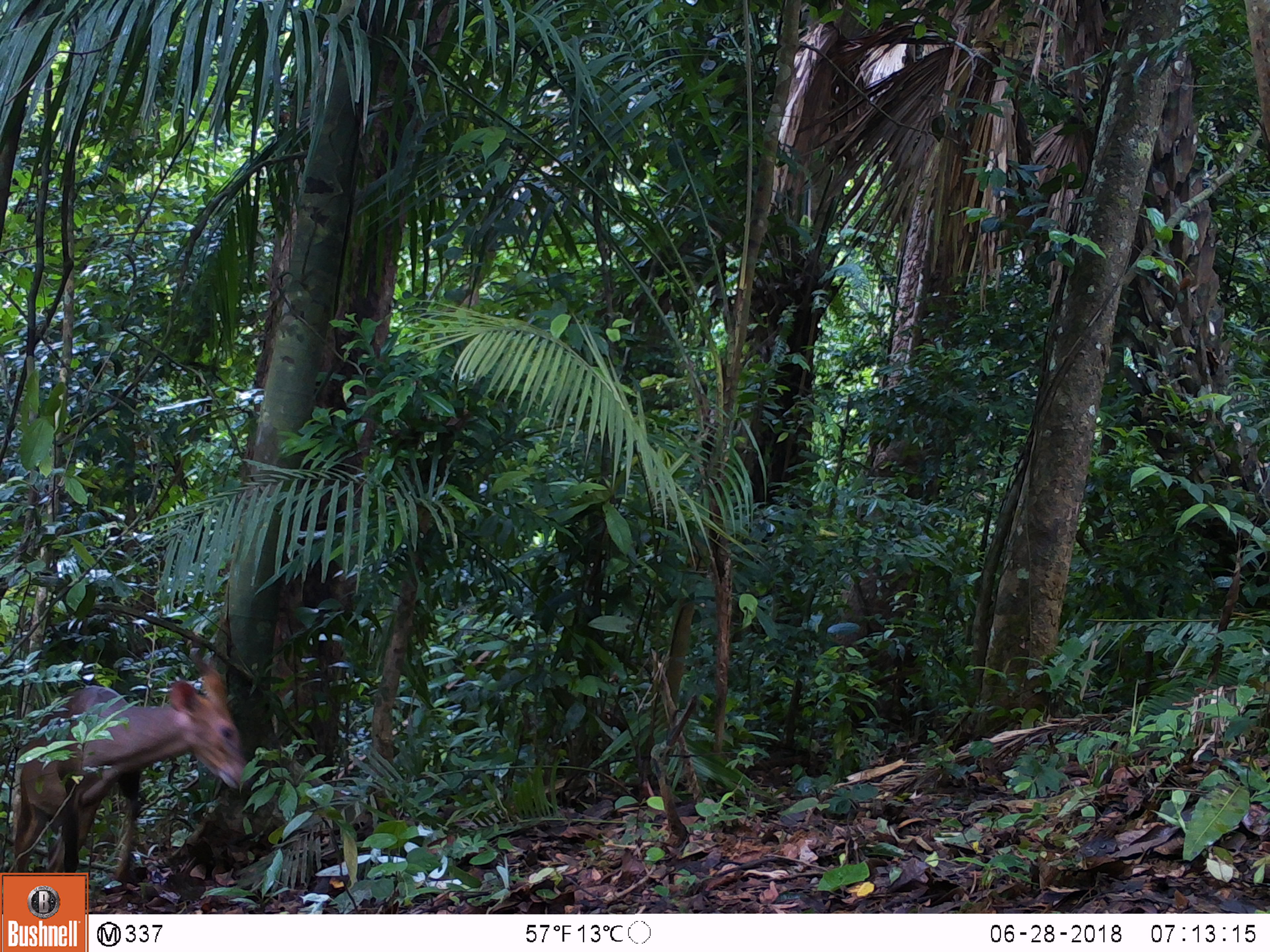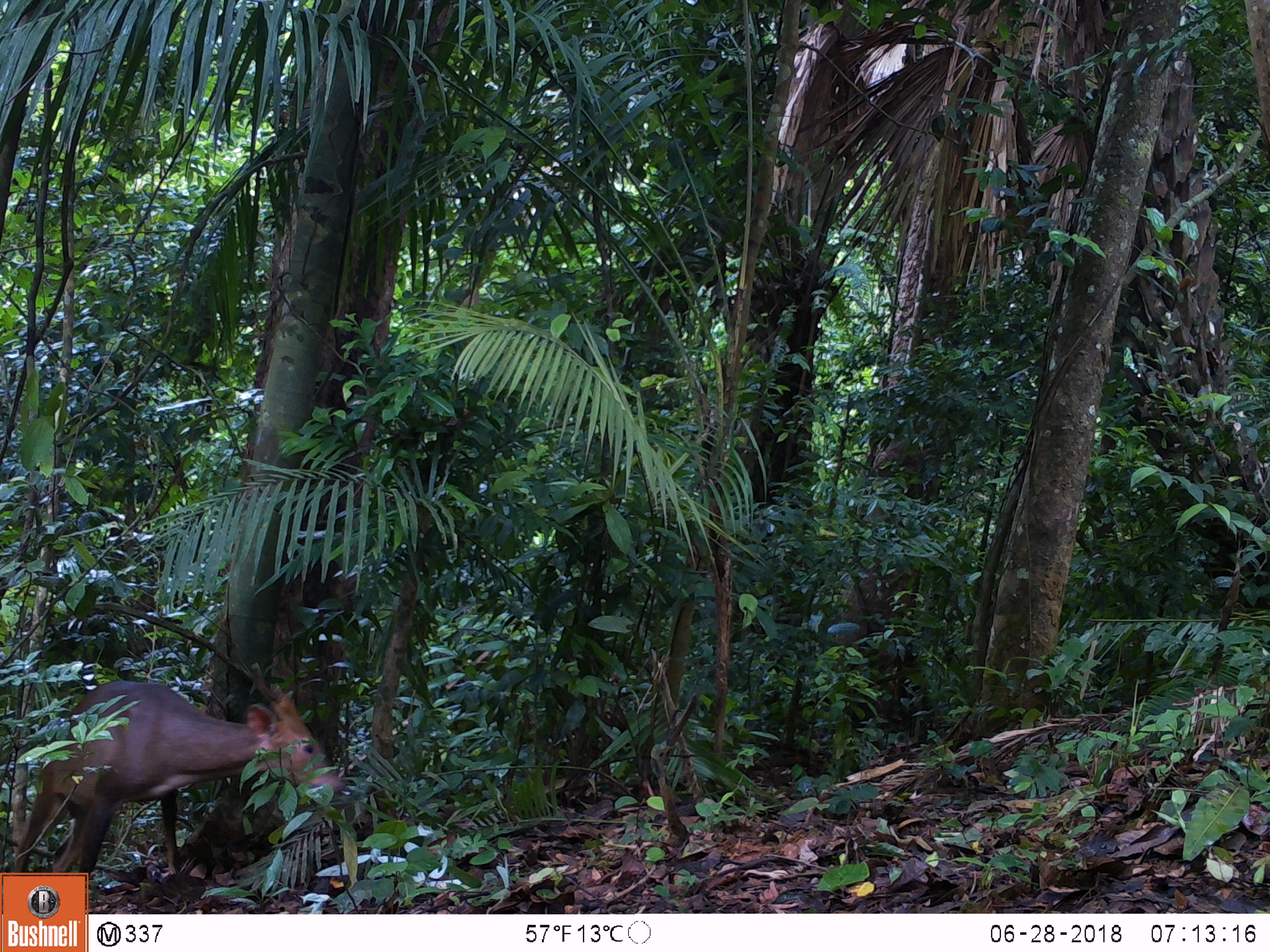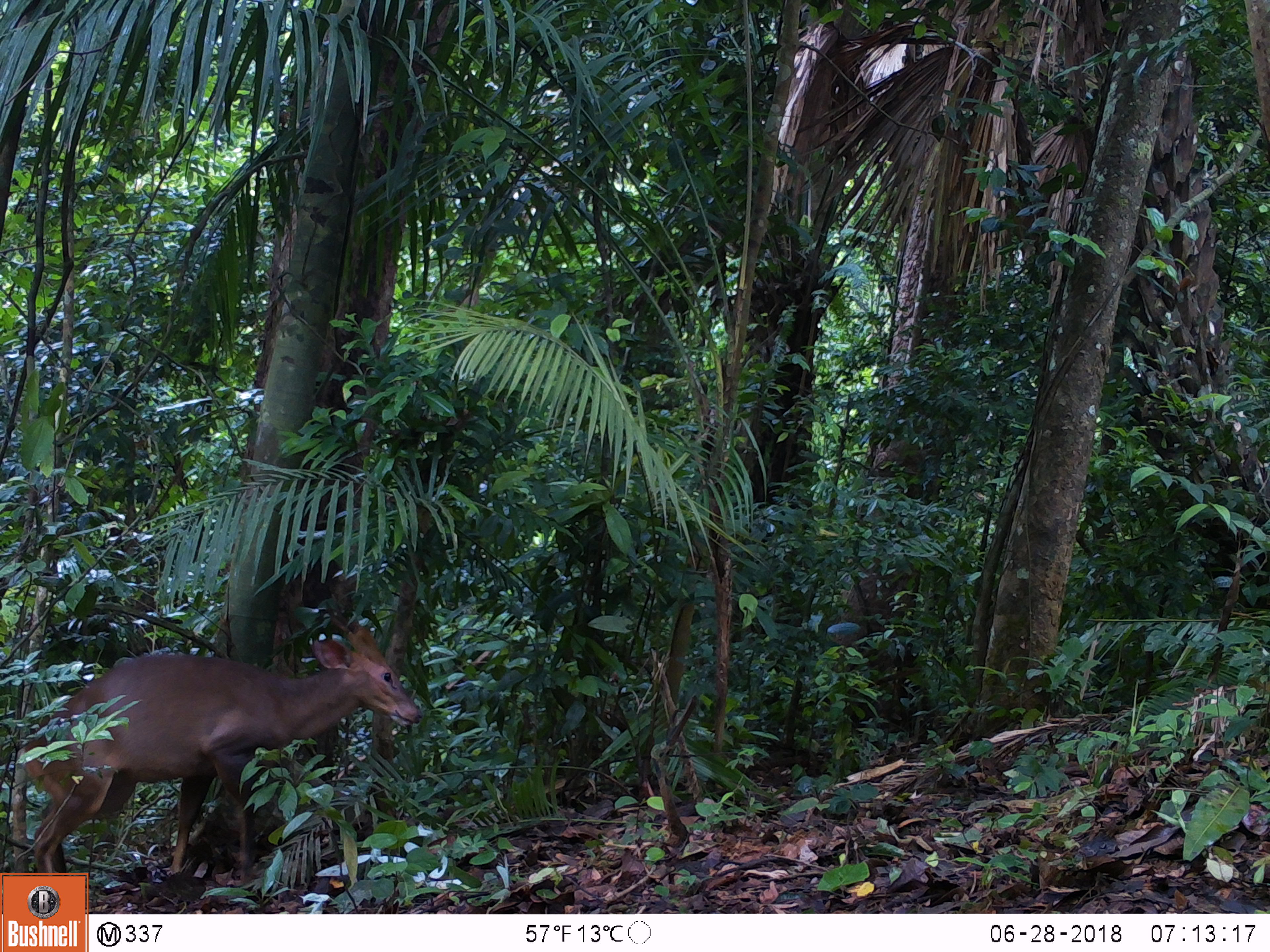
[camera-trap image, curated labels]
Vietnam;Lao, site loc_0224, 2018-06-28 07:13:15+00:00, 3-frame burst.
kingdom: Animalia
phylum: Chordata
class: Mammalia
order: Artiodactyla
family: Cervidae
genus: Muntiacus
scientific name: Muntiacus vuquangensis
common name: large-antlered muntjac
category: large antlered muntjac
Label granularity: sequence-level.